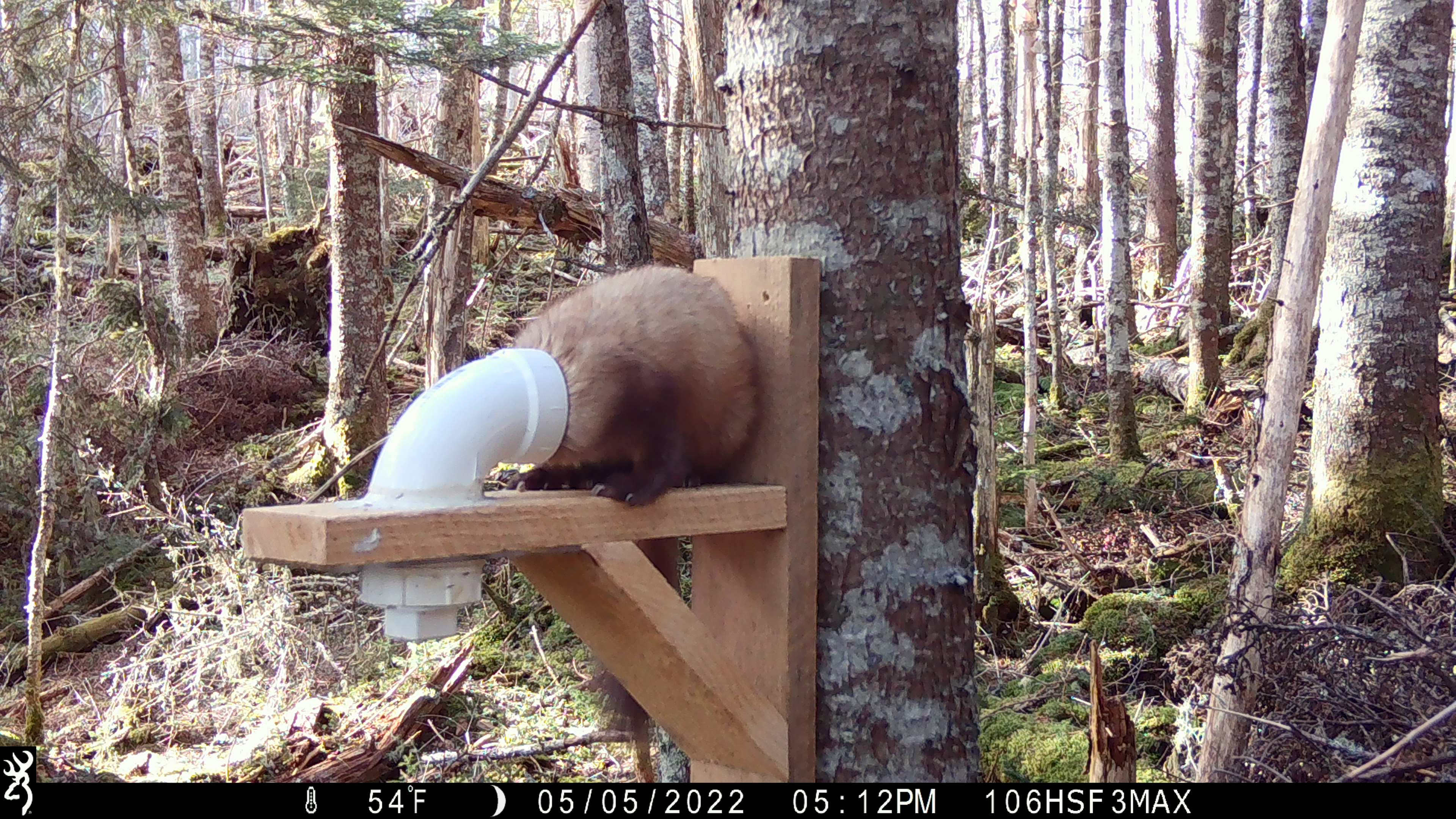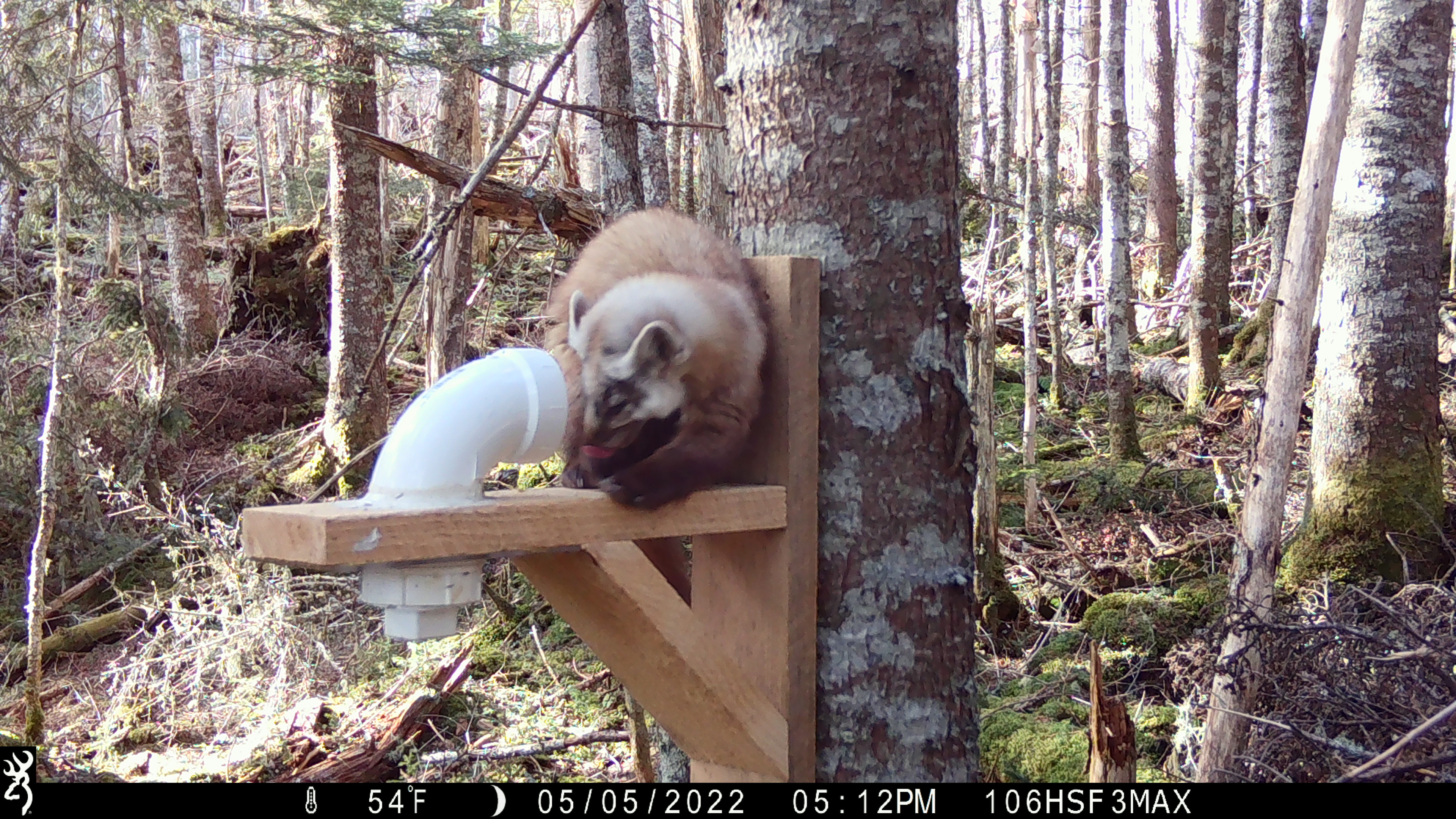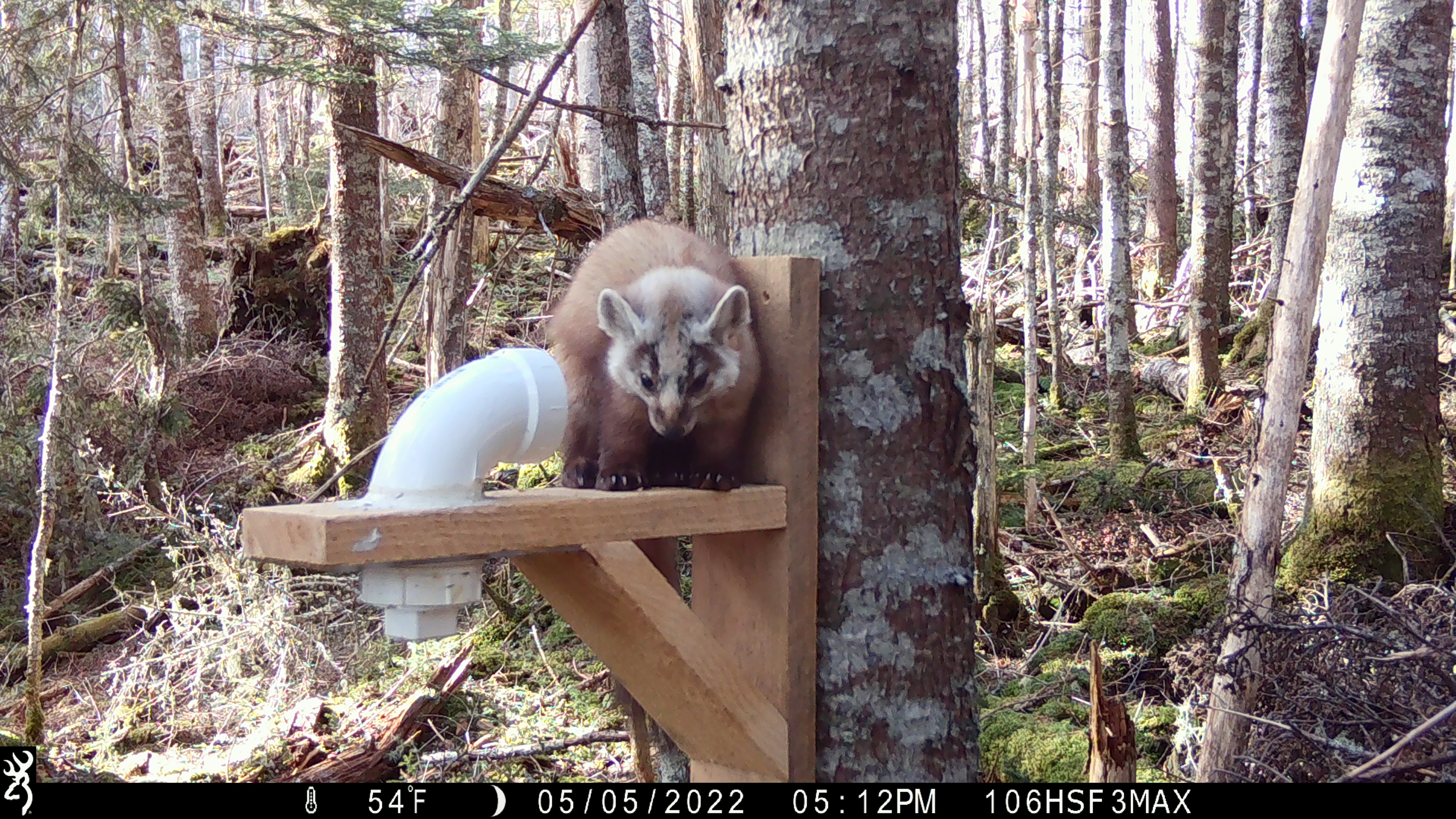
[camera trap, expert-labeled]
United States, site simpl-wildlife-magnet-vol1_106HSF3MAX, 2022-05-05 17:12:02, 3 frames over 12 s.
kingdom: Animalia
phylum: Chordata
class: Mammalia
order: Carnivora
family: Mustelidae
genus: Martes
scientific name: Martes americana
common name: american marten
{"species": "american marten (Martes americana)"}